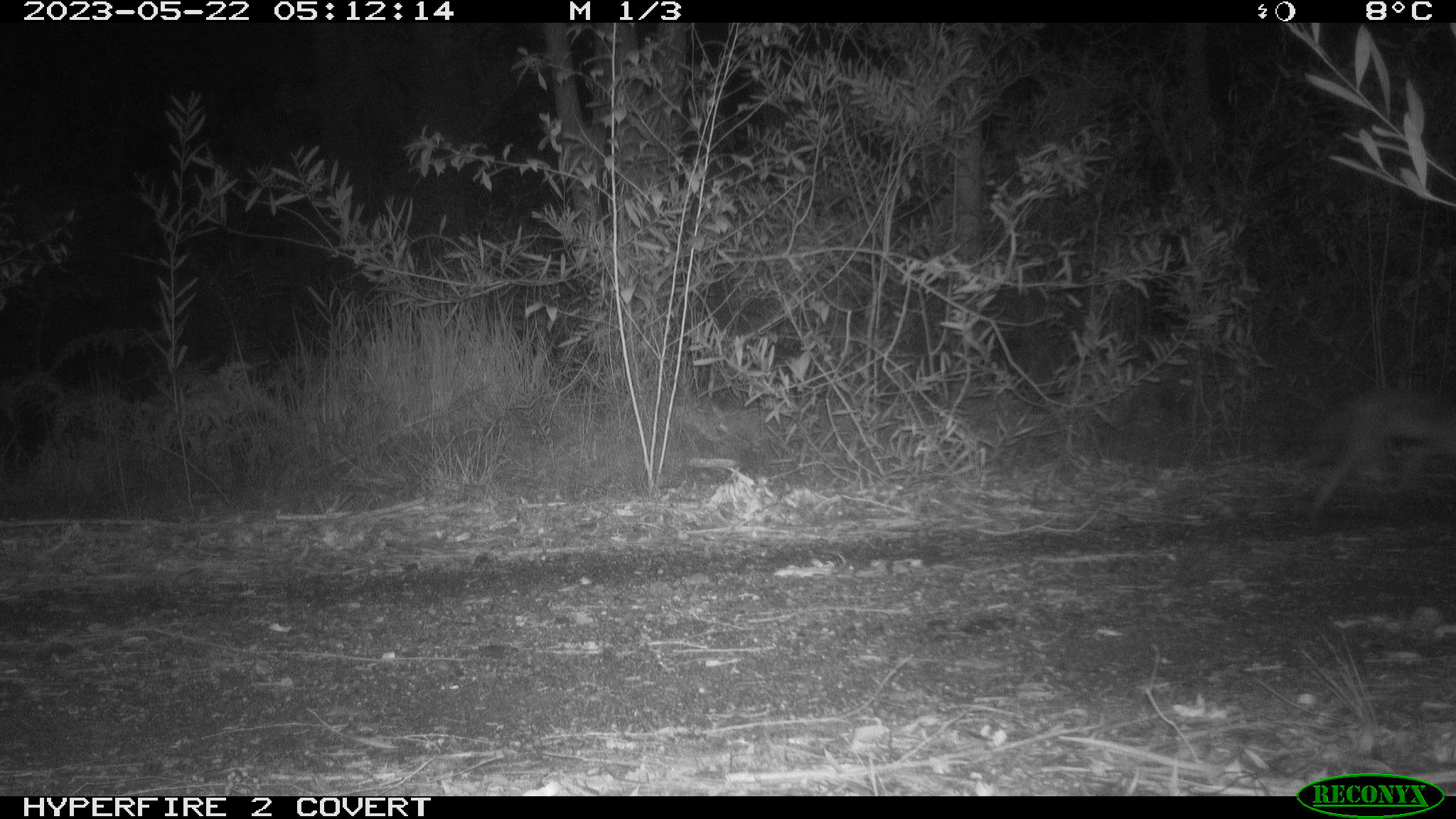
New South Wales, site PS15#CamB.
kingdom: Animalia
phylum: Chordata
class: Mammalia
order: Carnivora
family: Canidae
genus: Vulpes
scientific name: Vulpes vulpes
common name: red fox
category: fox